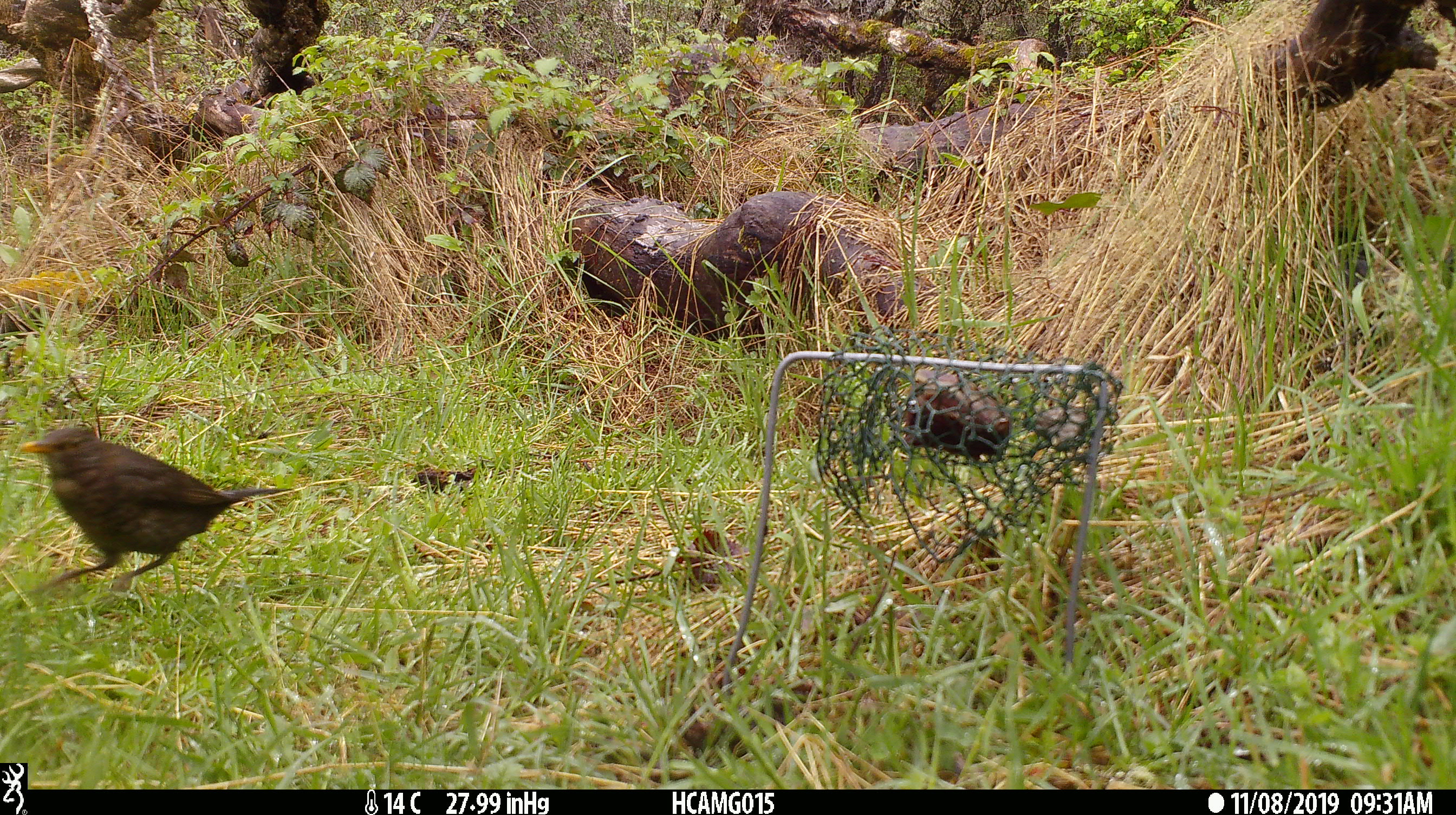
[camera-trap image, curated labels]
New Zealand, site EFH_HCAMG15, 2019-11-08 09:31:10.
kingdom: Animalia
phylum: Chordata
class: Aves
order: Passeriformes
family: Turdidae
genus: Turdus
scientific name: Turdus merula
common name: eurasian blackbird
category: blackbird